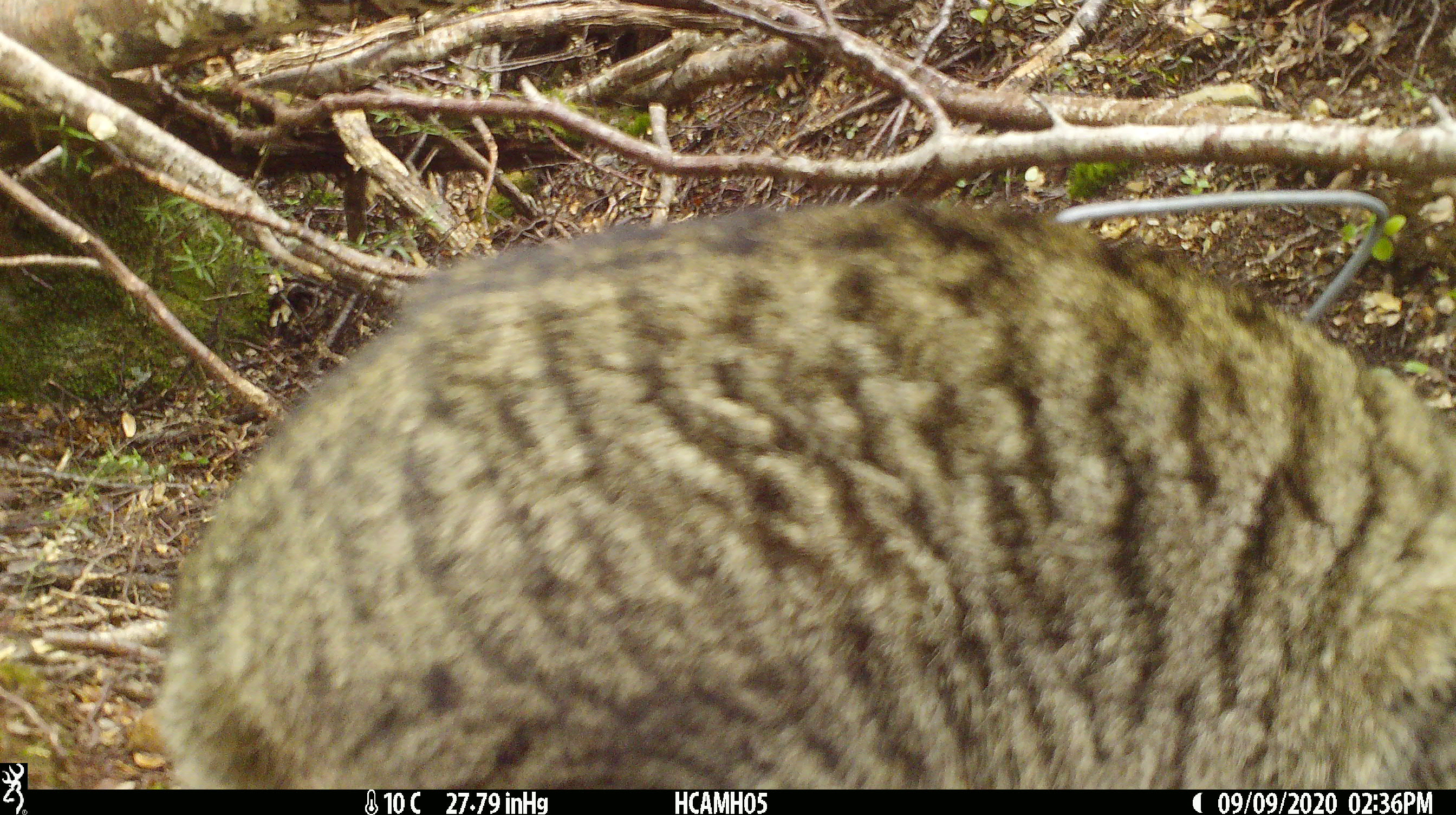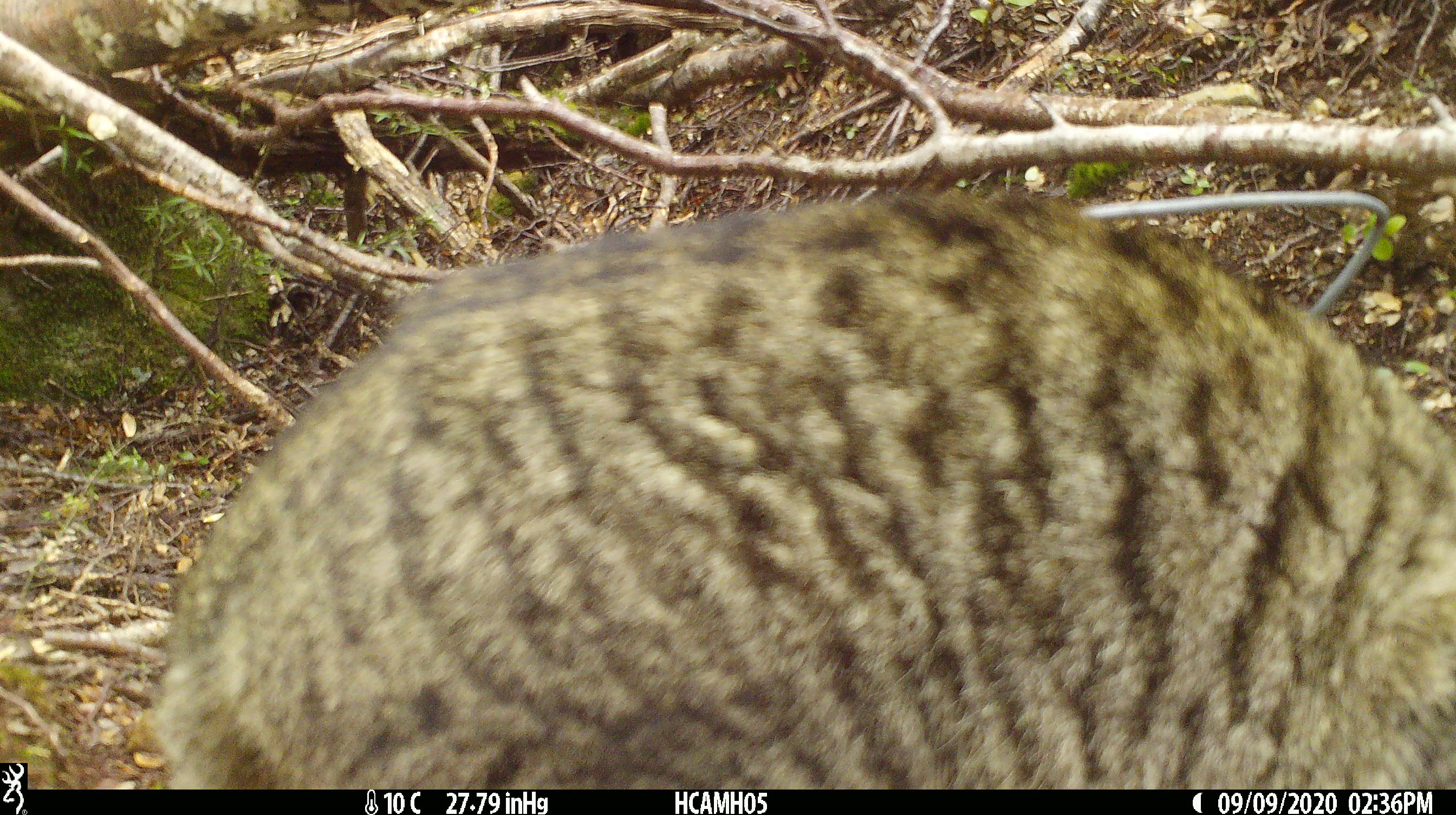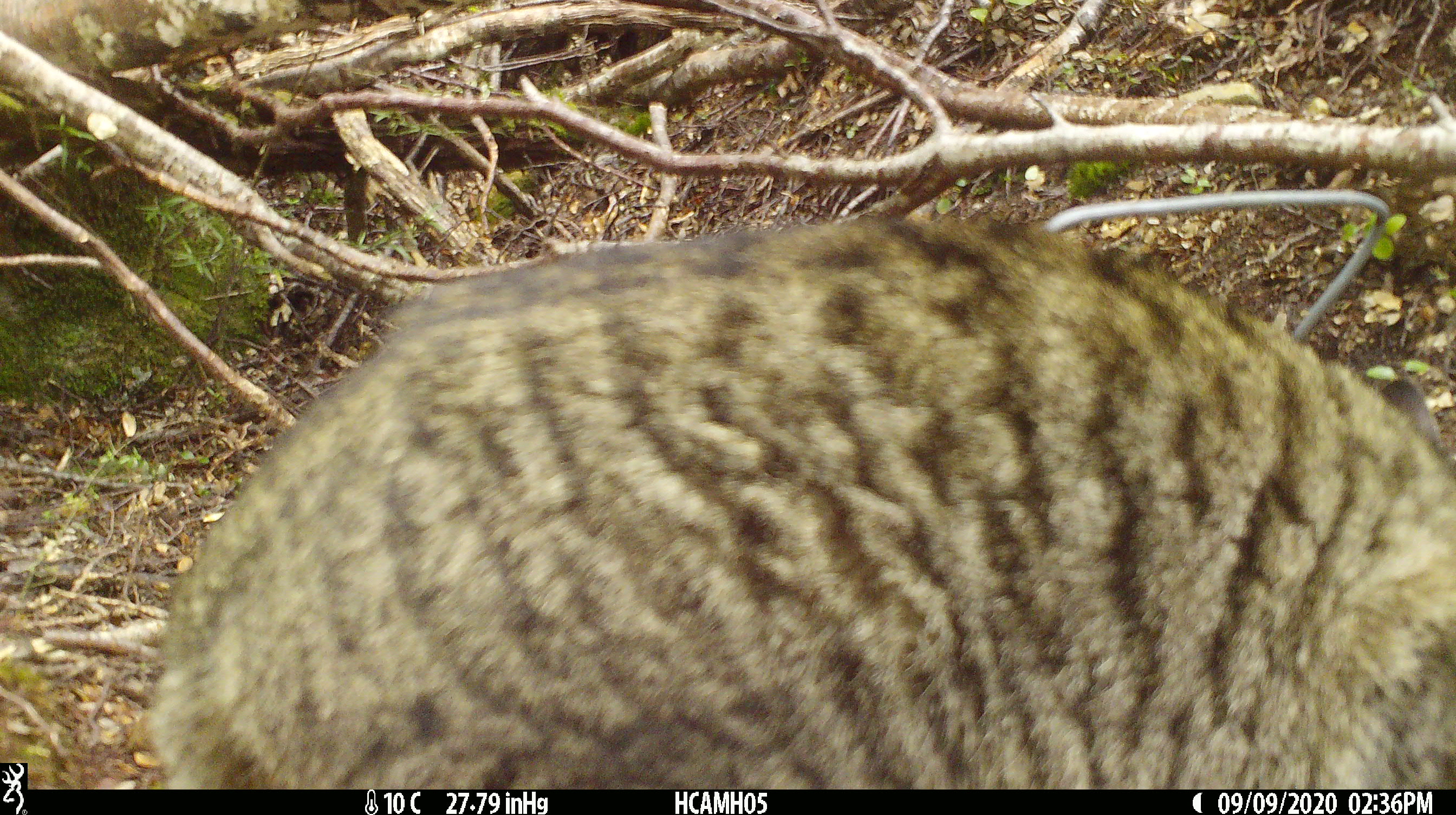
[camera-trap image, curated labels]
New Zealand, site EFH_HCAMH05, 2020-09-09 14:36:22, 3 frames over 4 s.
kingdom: Animalia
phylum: Chordata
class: Mammalia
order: Carnivora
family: Felidae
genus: Felis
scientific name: Felis catus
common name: domestic cat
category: cat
Cat (domestic cat) (Felis catus).